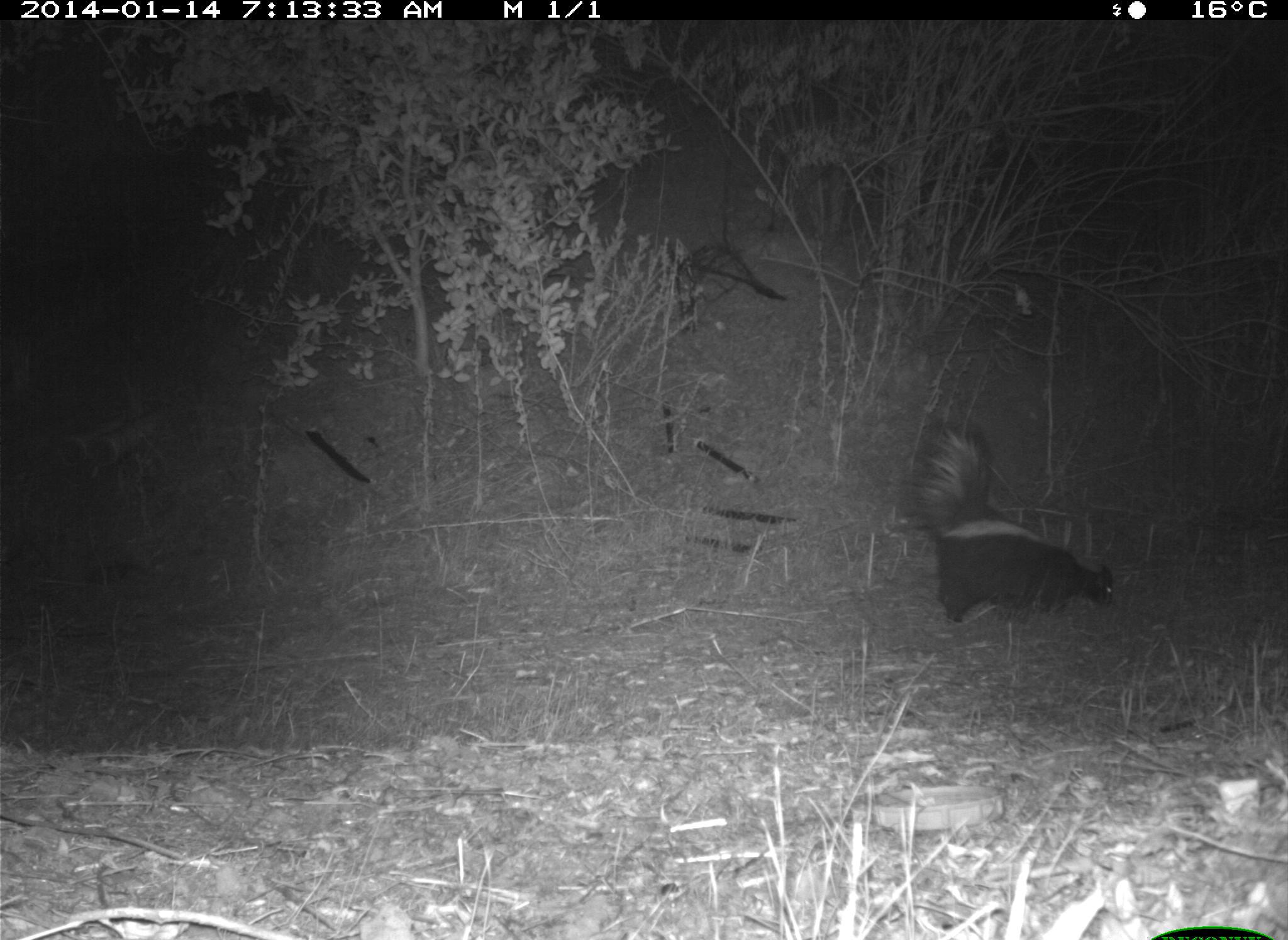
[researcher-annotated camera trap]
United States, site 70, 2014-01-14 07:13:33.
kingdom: Animalia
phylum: Chordata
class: Mammalia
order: Carnivora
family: Mephitidae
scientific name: Mephitidae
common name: skunk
Skunk (Mephitidae).